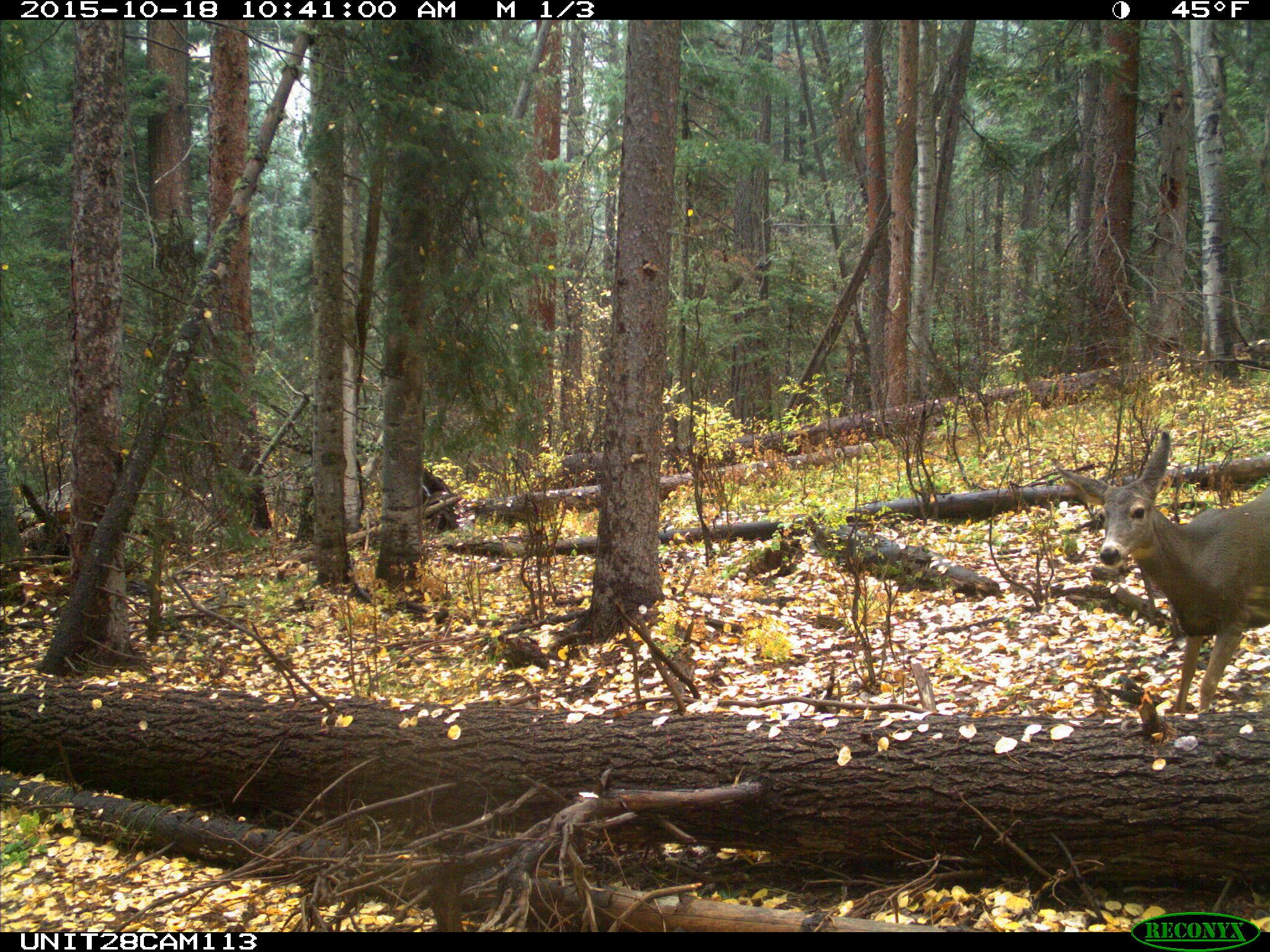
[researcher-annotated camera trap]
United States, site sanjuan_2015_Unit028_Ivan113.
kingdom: Animalia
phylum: Chordata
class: Mammalia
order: Artiodactyla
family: Cervidae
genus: Odocoileus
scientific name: Odocoileus hemionus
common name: mule deer